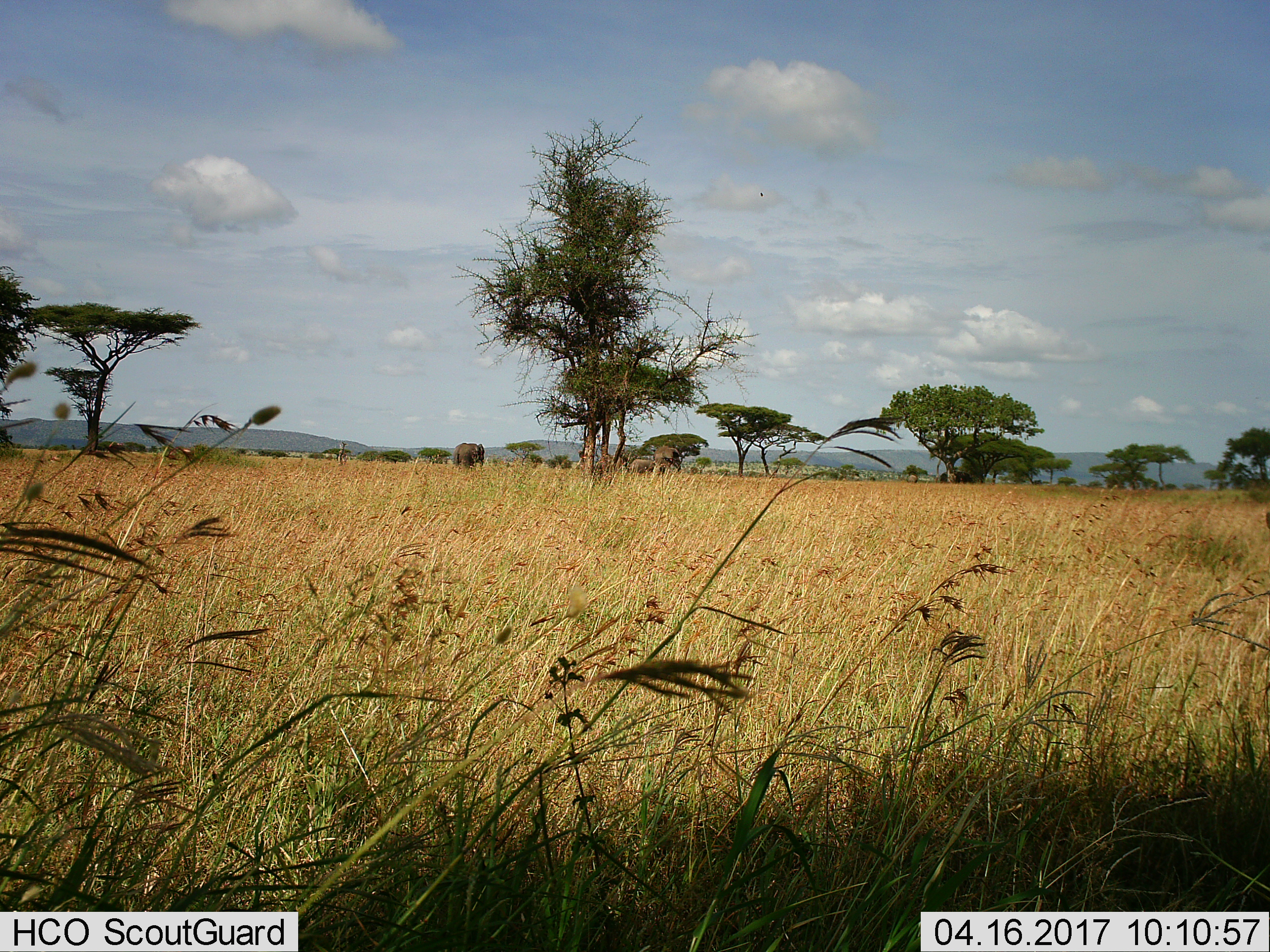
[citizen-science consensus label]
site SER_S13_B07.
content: unidentified animal